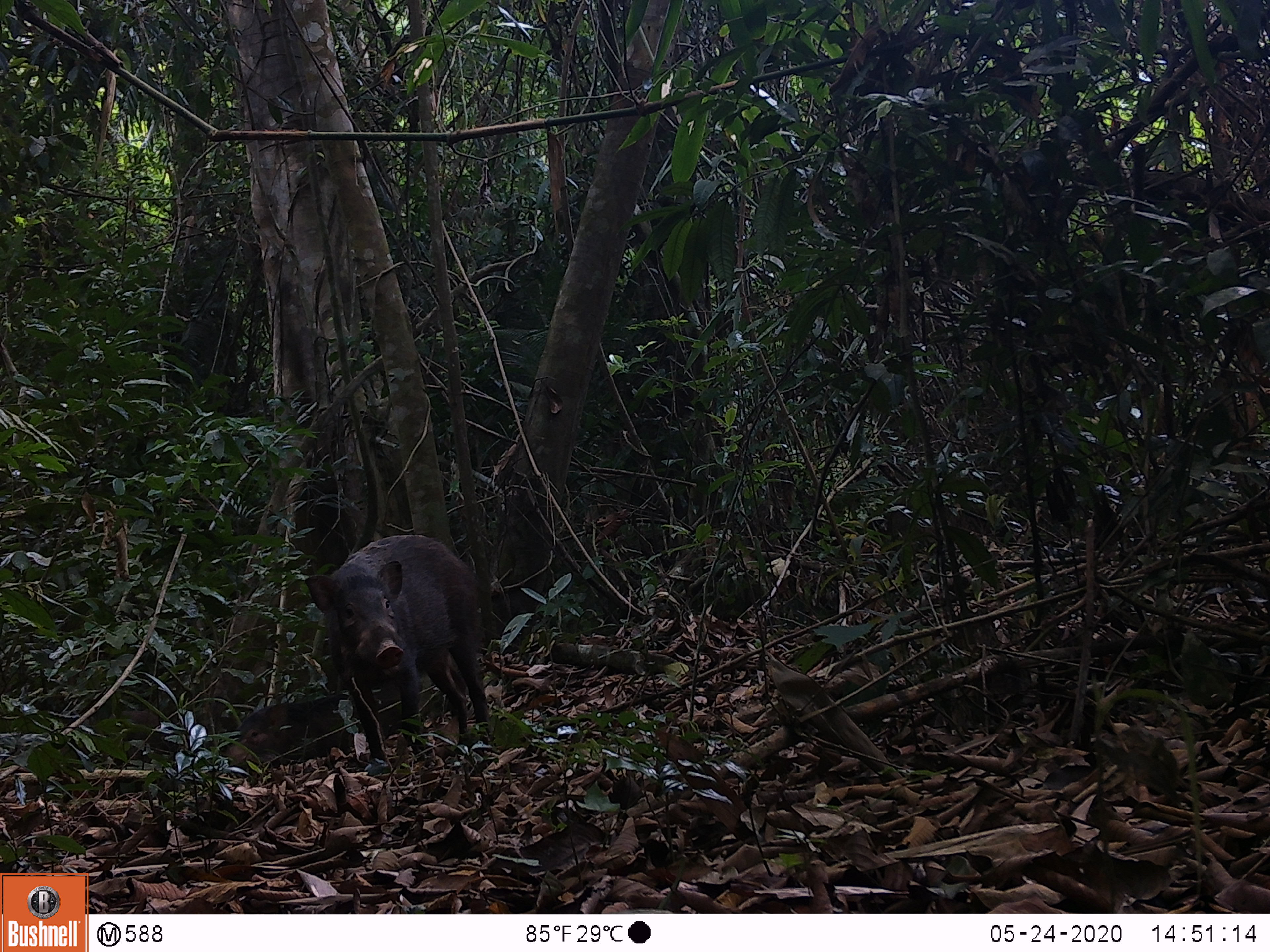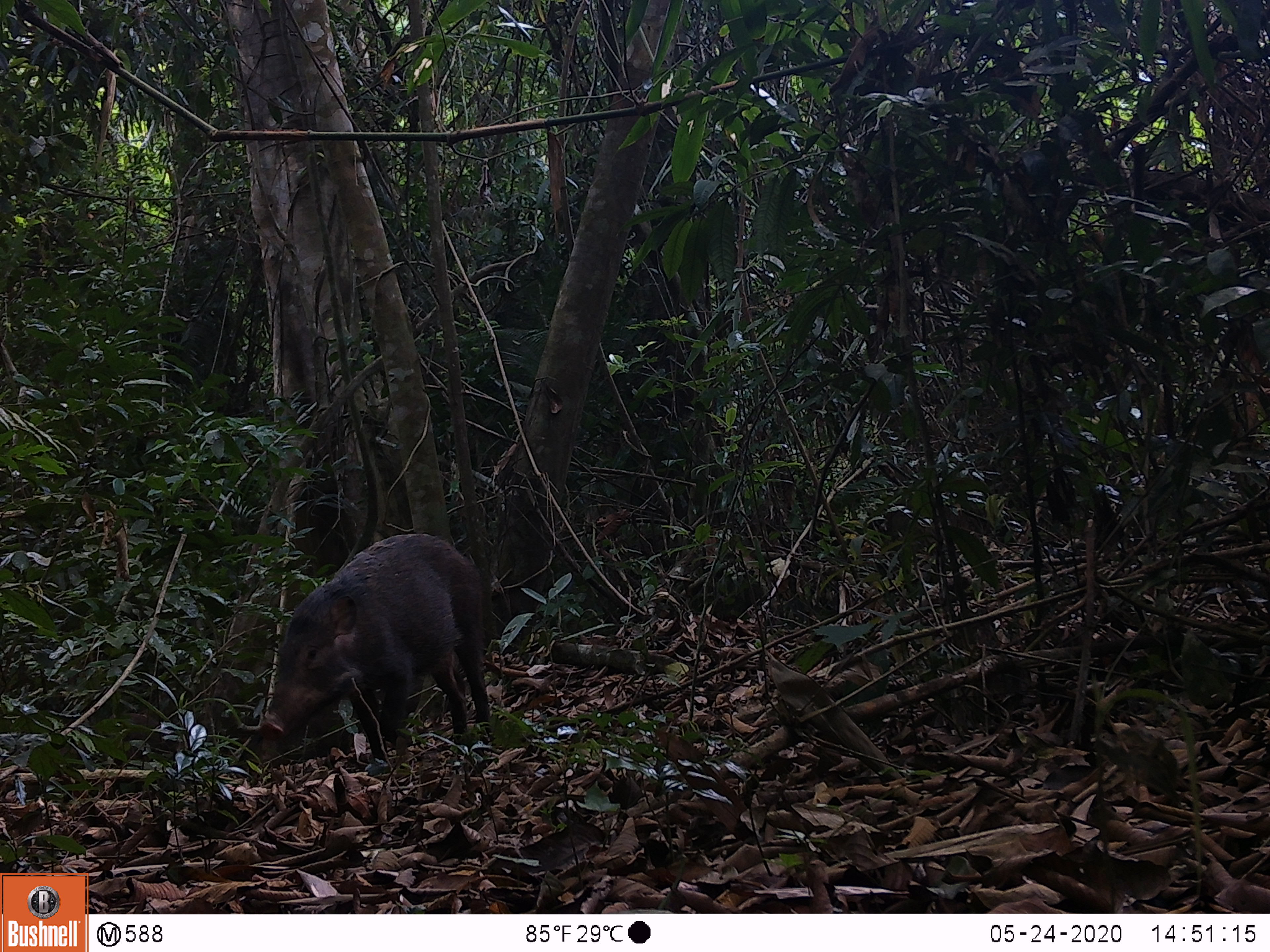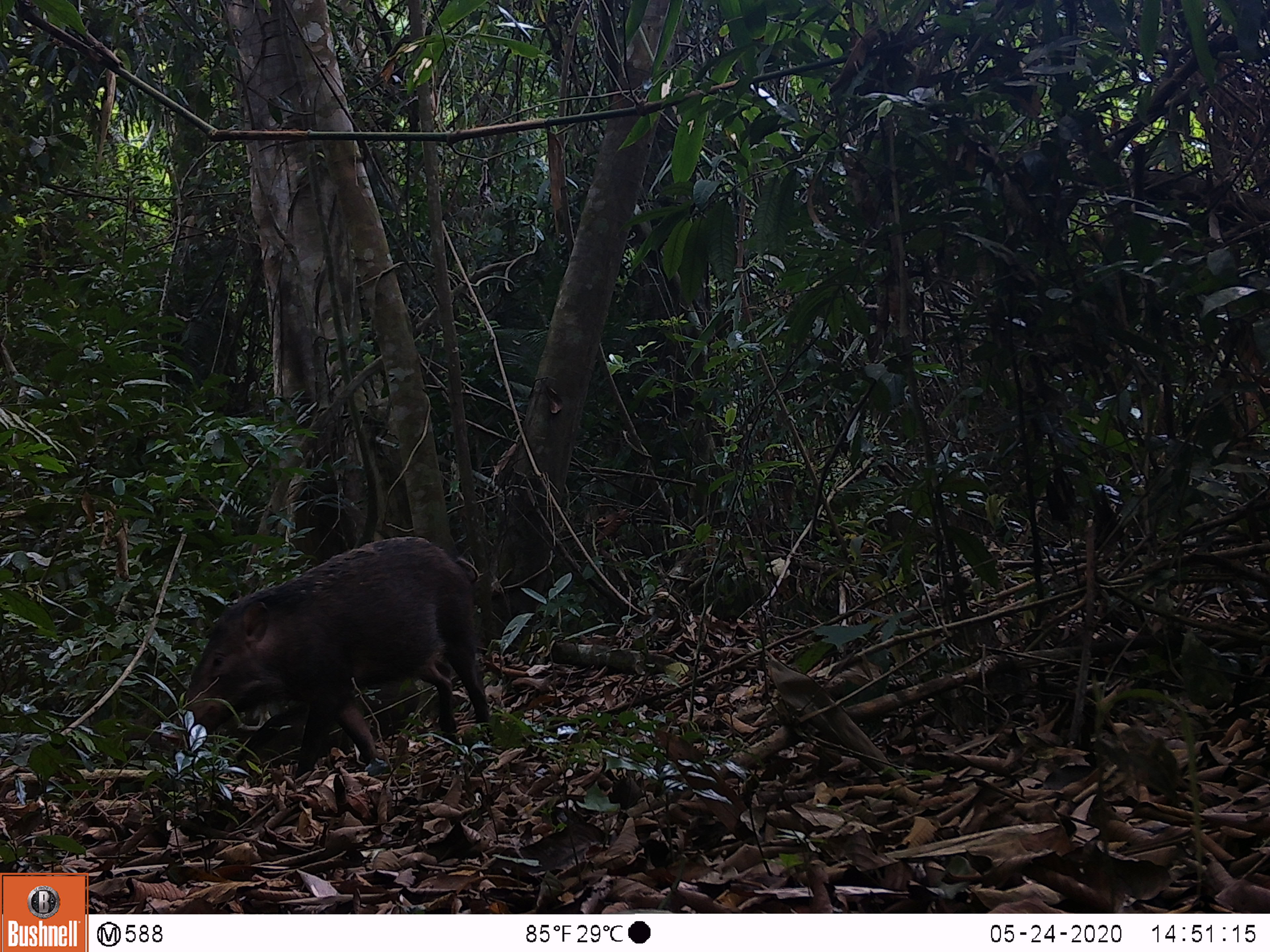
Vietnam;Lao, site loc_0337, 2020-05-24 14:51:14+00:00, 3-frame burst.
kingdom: Animalia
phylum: Chordata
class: Mammalia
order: Artiodactyla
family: Suidae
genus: Sus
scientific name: Sus scrofa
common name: eurasian wild pig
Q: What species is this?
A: Eurasian wild pig (Sus scrofa).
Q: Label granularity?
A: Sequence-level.